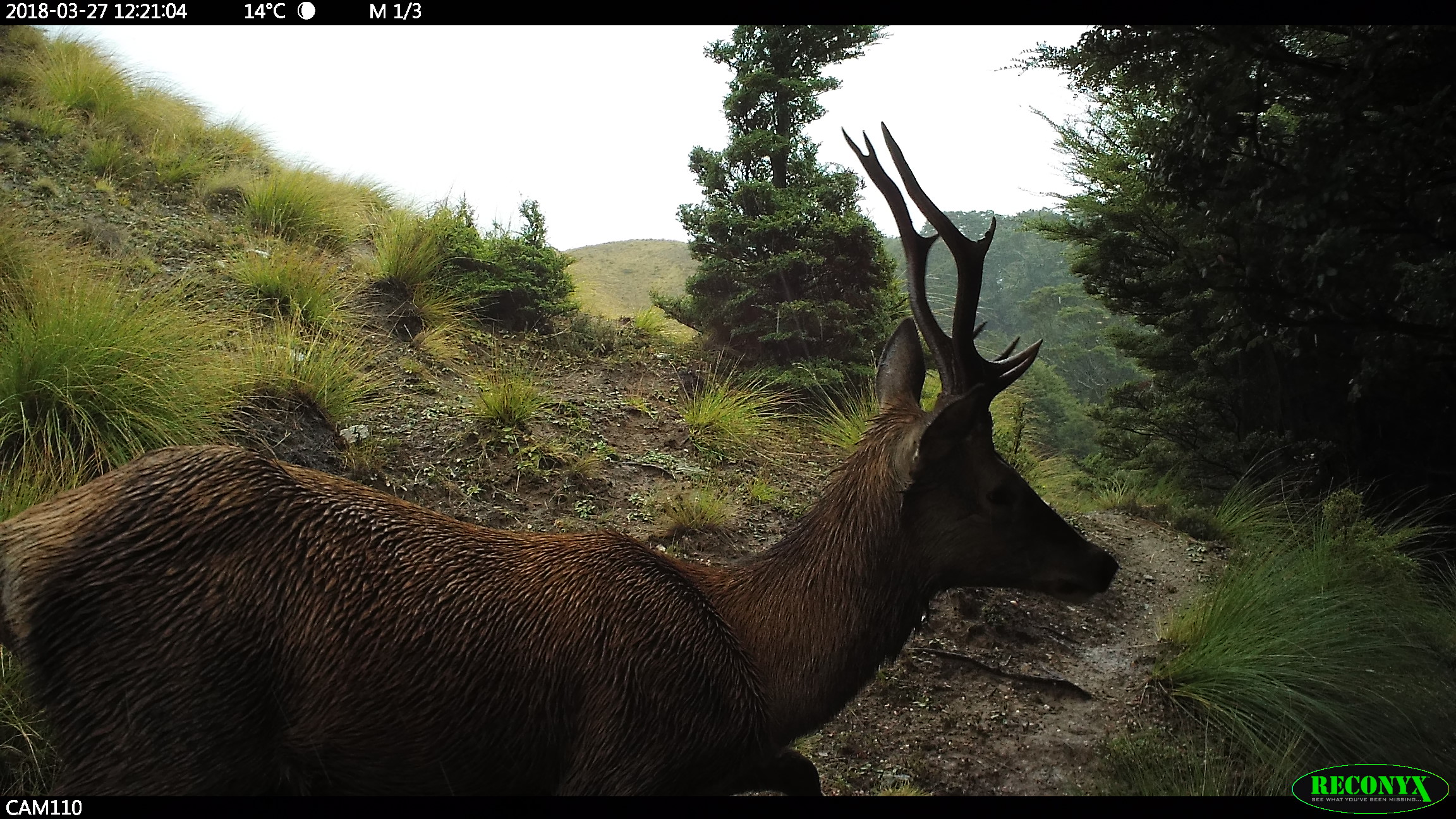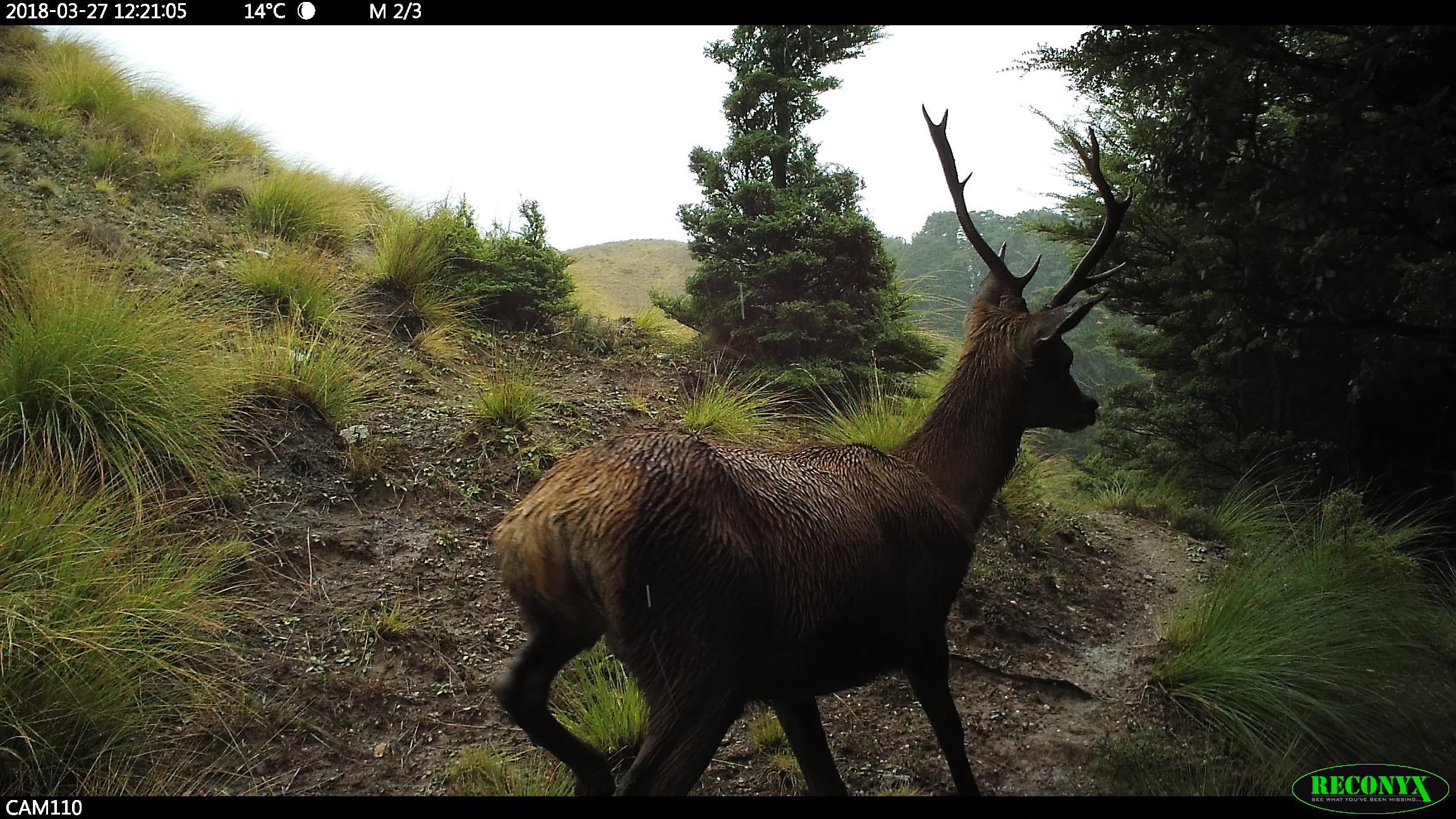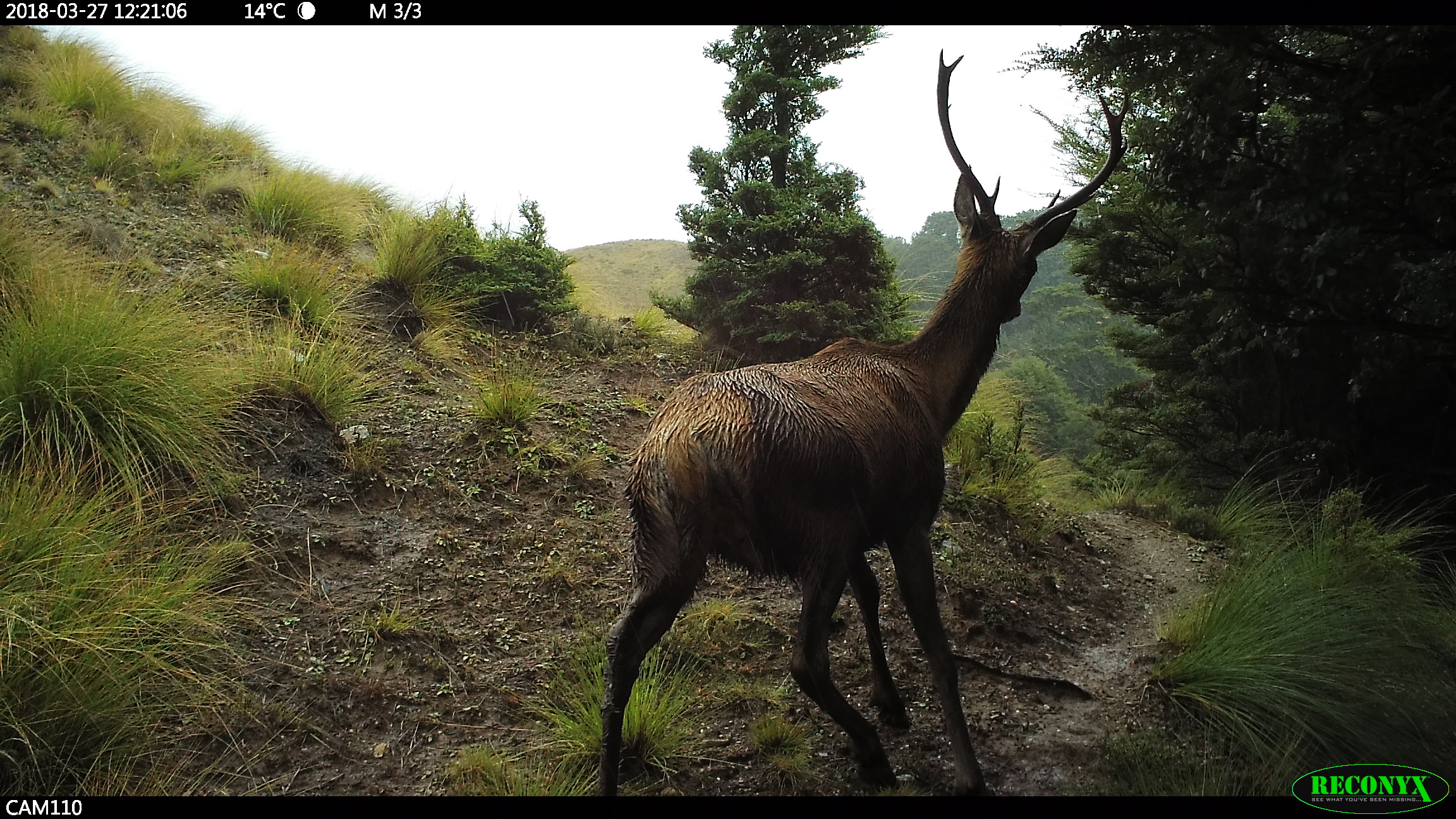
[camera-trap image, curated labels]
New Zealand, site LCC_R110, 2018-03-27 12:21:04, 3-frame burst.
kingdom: Animalia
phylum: Chordata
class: Mammalia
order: Artiodactyla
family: Cervidae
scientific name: Cervidae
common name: deer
Deer (Cervidae).